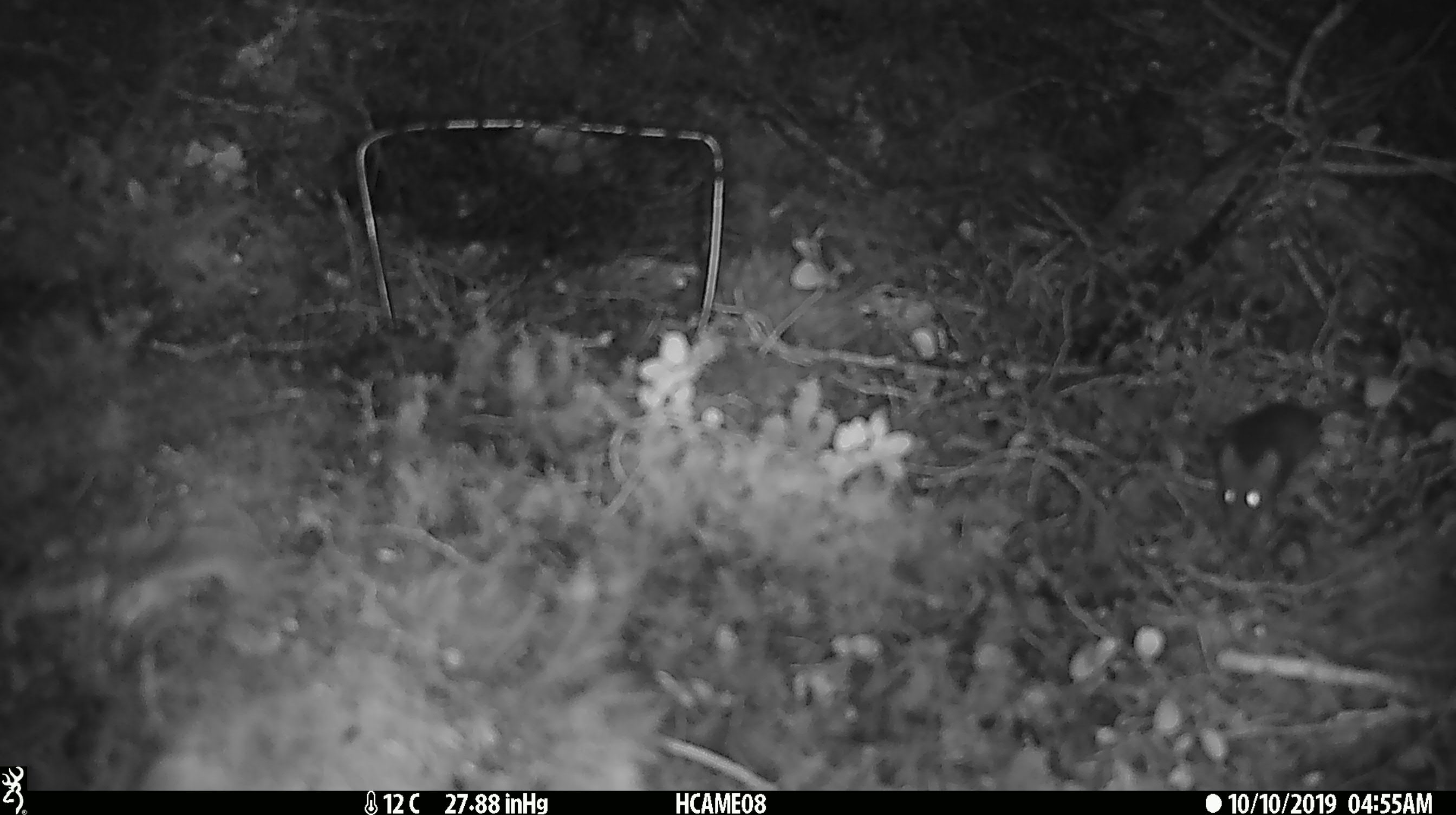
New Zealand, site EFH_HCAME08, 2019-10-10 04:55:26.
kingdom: Animalia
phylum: Chordata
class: Mammalia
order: Rodentia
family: Muridae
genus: Mus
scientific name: Mus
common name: mouse